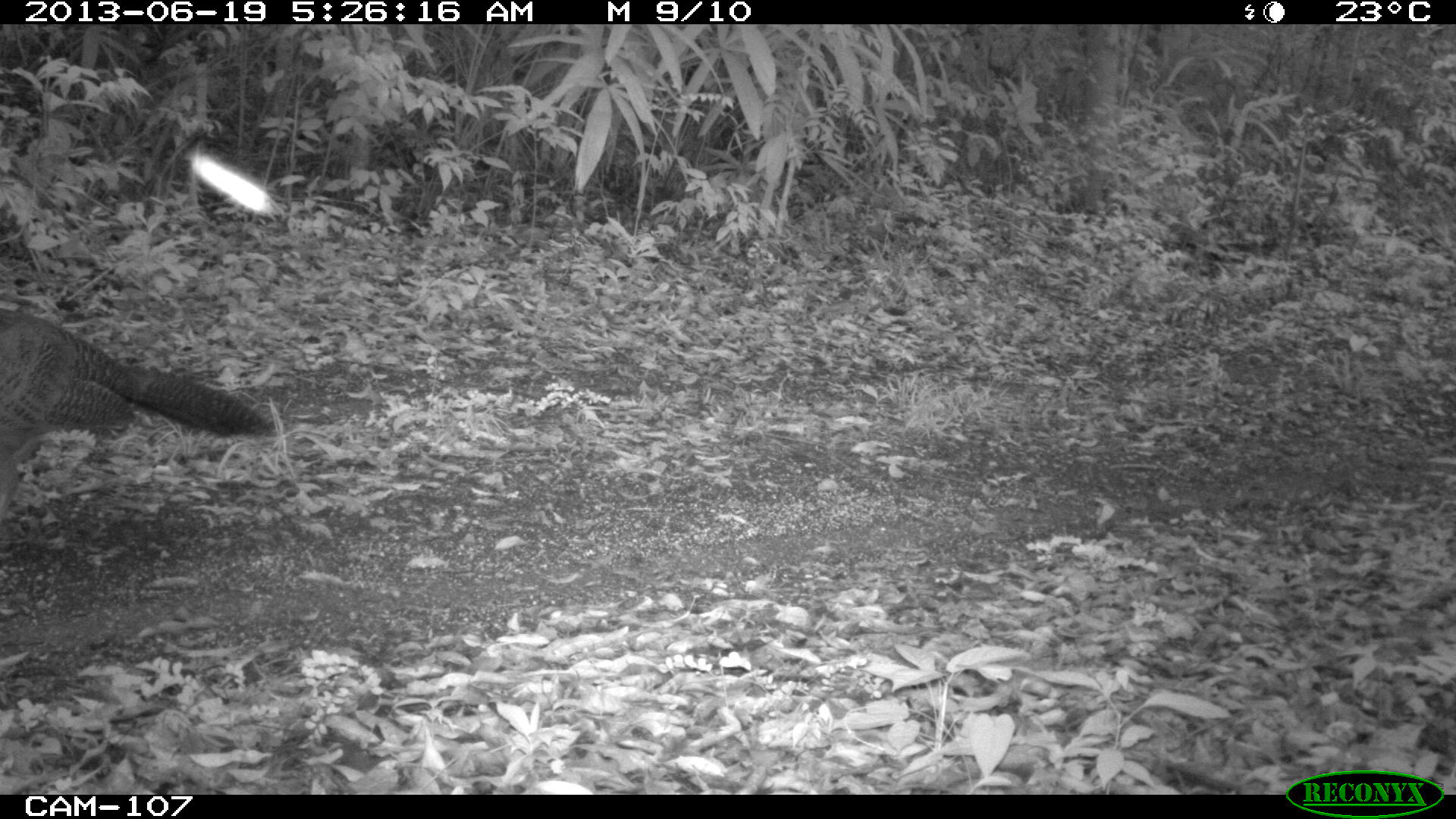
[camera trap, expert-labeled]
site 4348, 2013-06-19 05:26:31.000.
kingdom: Animalia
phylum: Chordata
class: Aves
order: Galliformes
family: Cracidae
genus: Crax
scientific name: Crax rubra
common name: great curassow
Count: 1.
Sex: female.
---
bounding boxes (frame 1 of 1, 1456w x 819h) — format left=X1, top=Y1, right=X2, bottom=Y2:
crax rubra: left=0, top=307, right=279, bottom=523